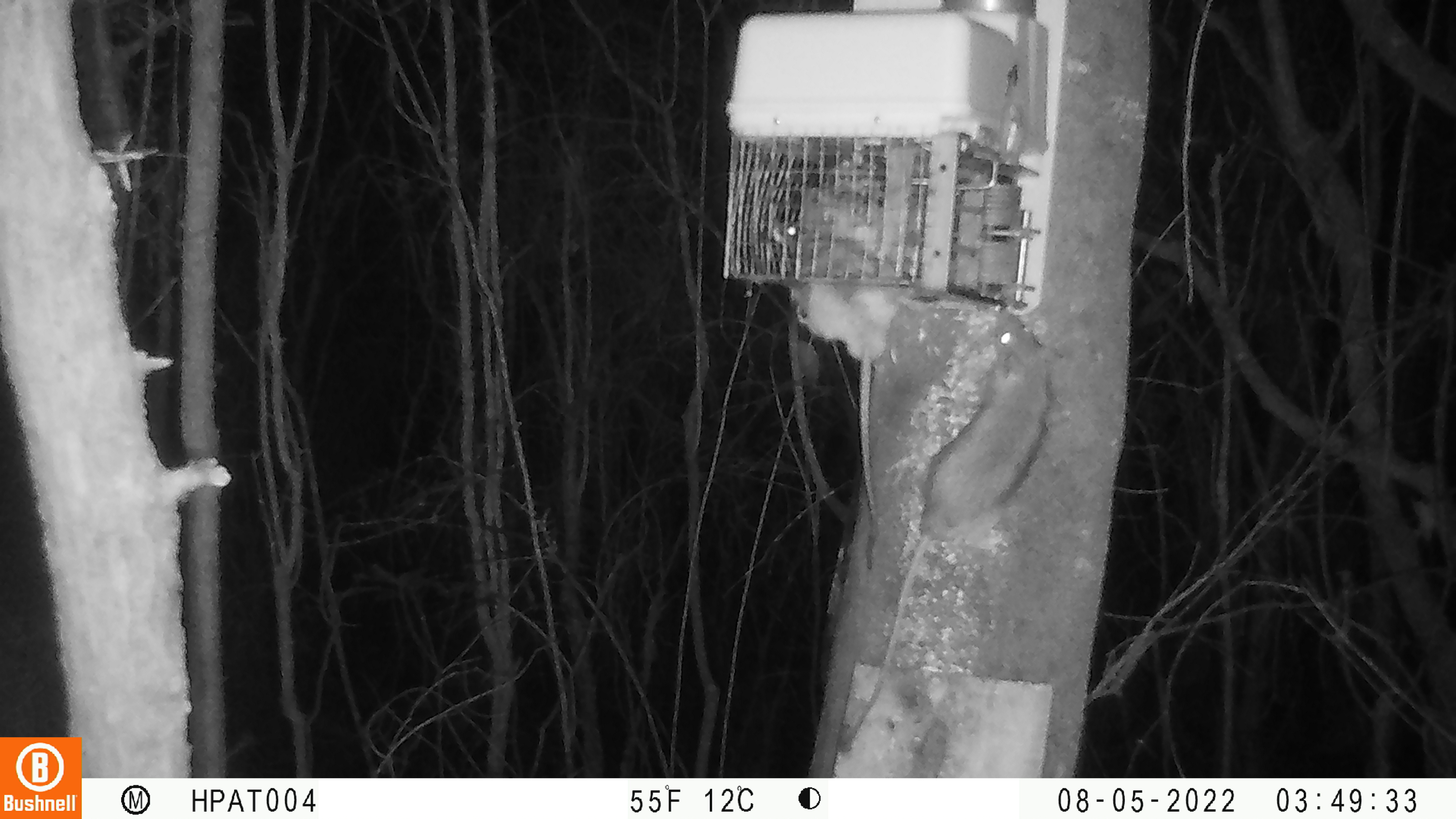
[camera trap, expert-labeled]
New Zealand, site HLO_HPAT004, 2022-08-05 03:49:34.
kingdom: Animalia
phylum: Chordata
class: Mammalia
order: Rodentia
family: Muridae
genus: Rattus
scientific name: Rattus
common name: rat